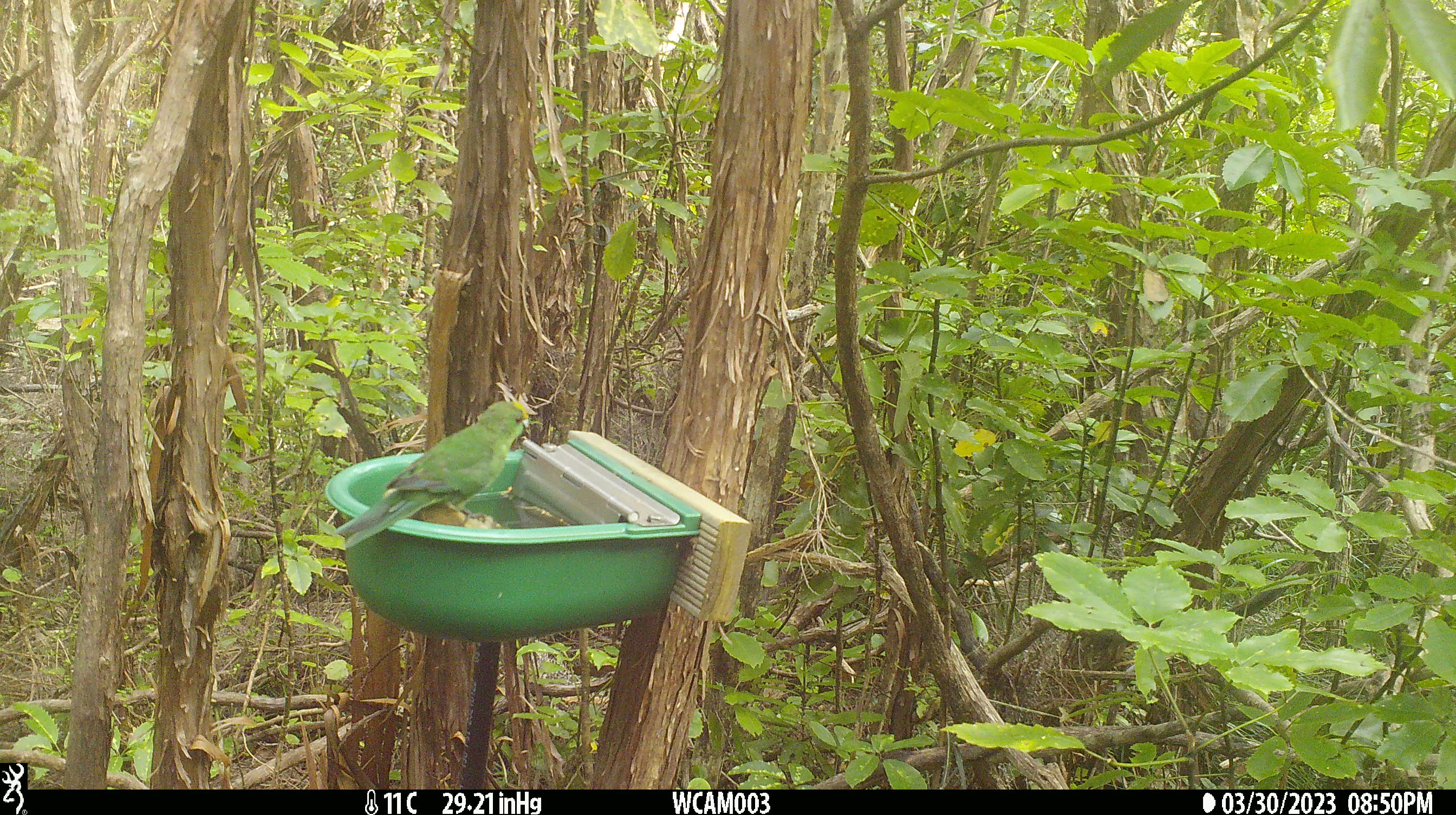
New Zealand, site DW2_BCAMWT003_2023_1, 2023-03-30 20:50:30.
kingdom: Animalia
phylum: Chordata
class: Aves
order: Psittaciformes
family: Psittaculidae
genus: Cyanoramphus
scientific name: Cyanoramphus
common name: parakeet